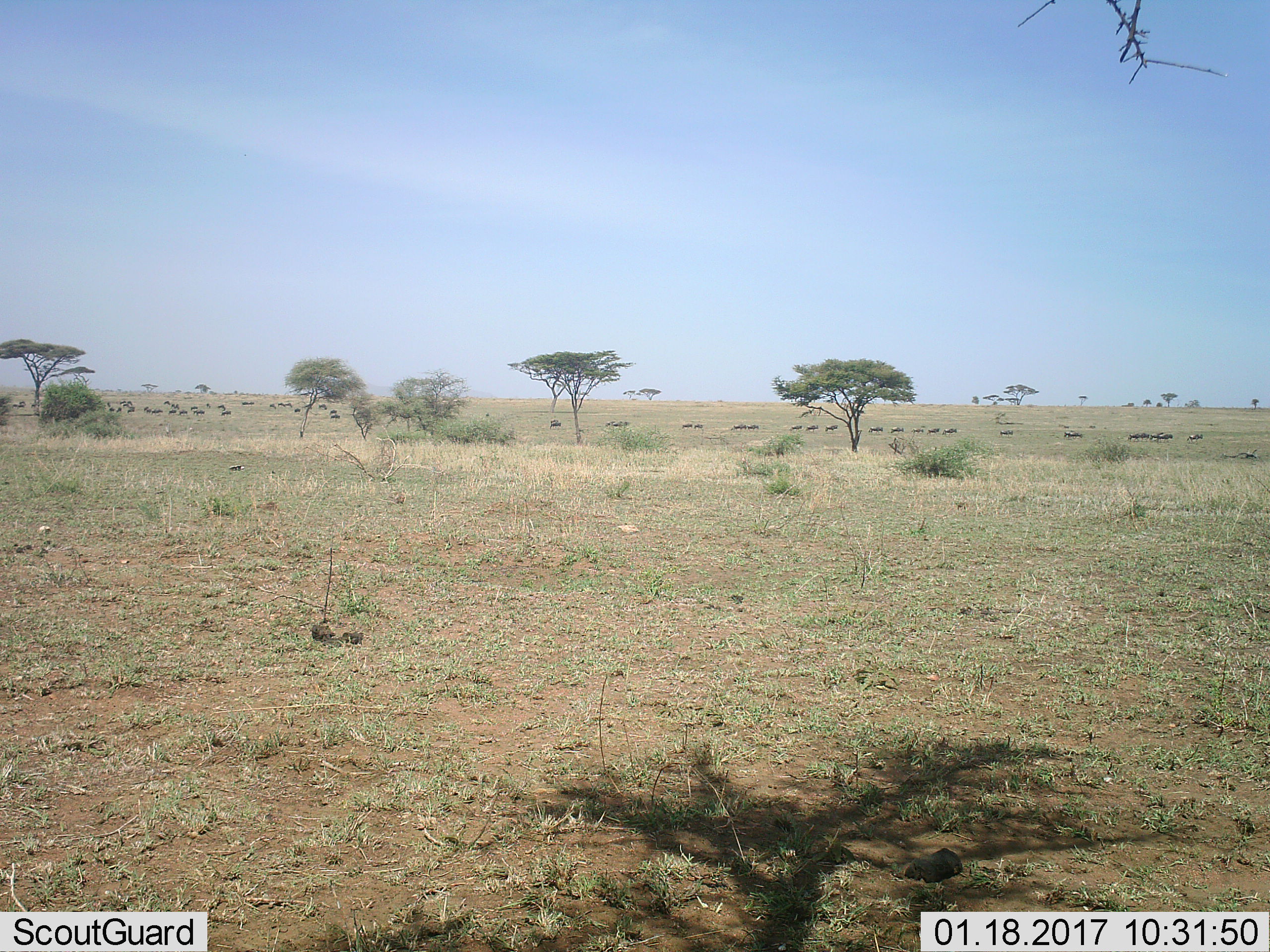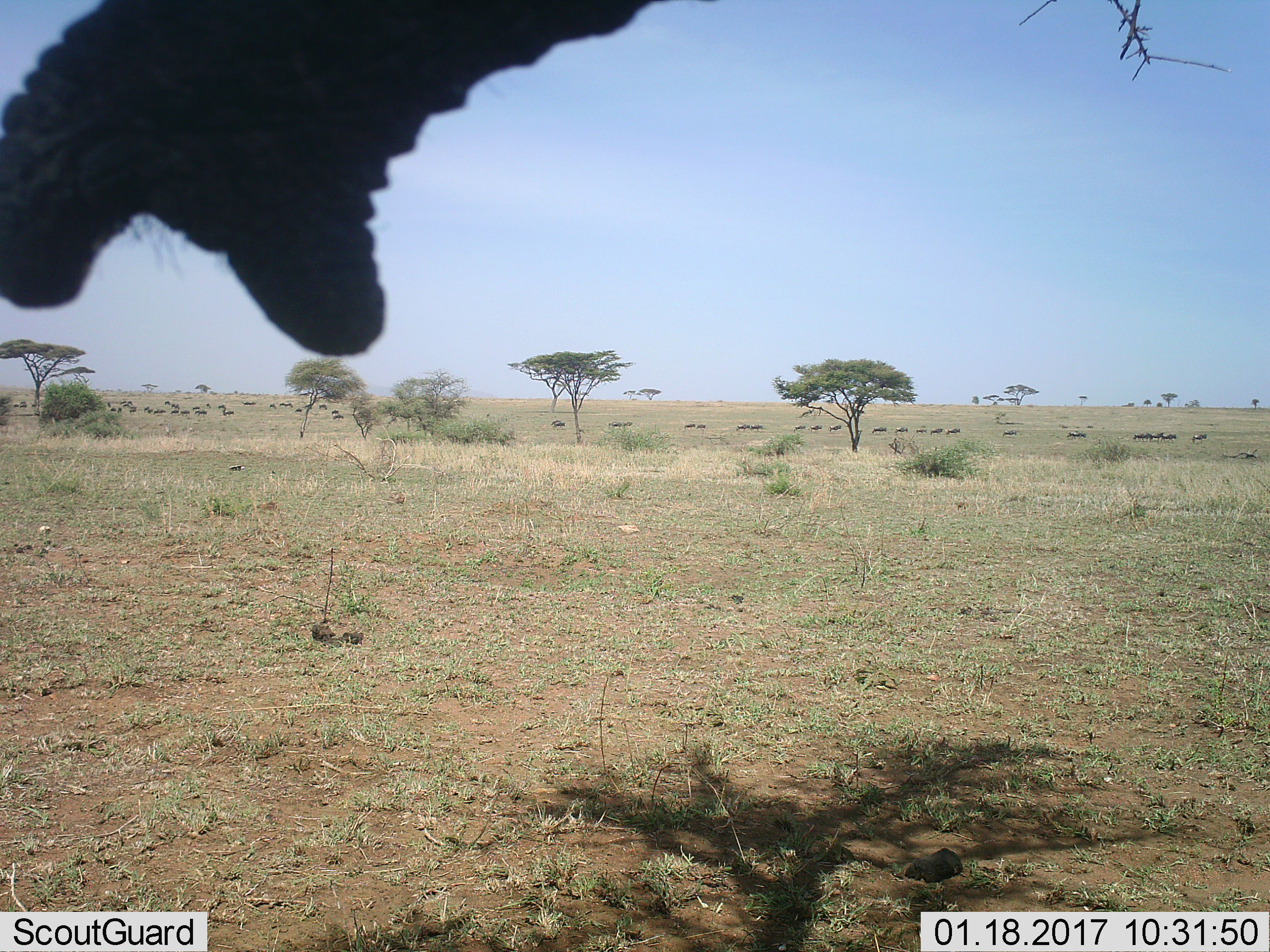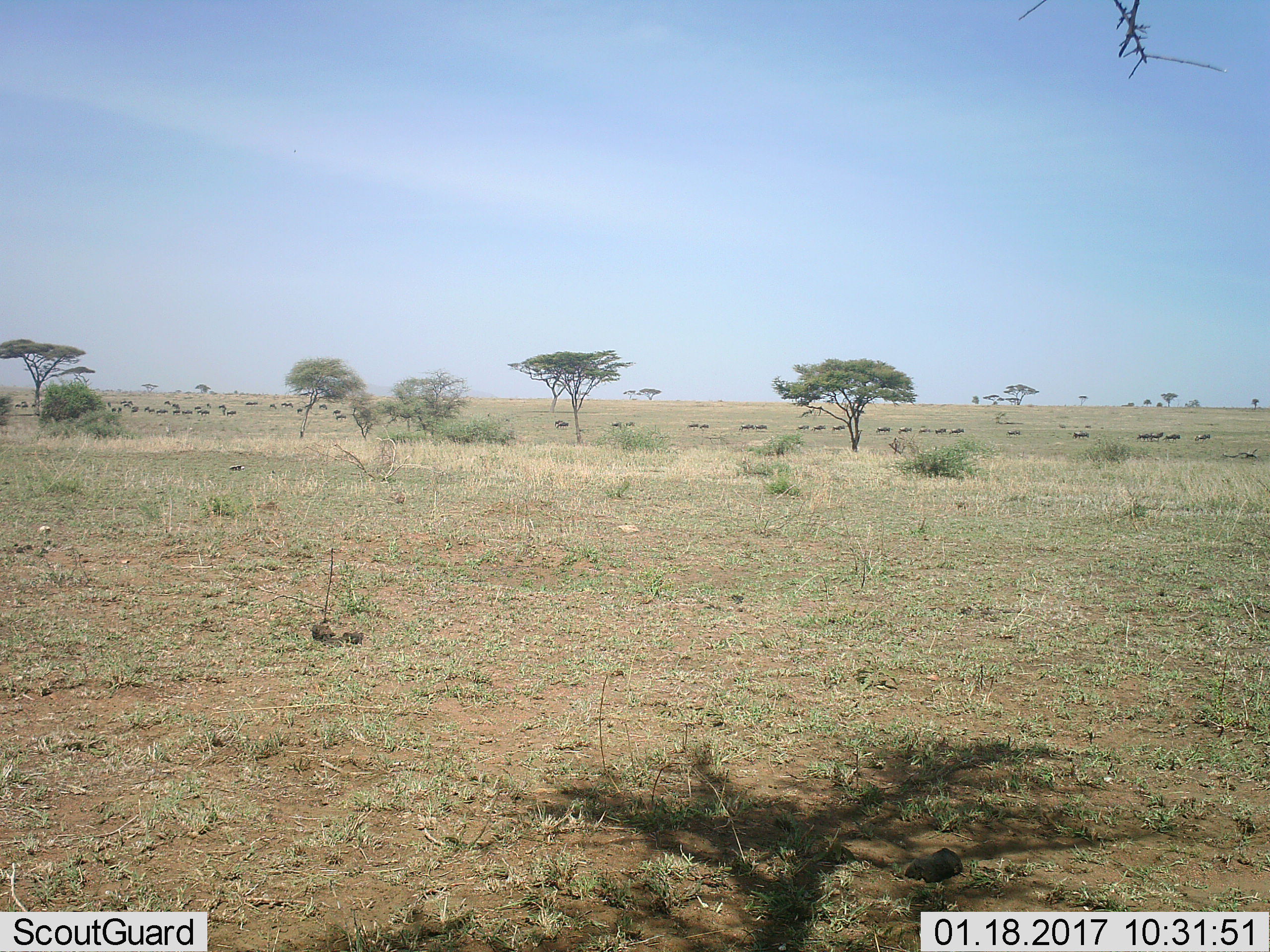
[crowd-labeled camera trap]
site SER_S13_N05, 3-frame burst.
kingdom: Animalia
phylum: Chordata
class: Mammalia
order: Artiodactyla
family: Bovidae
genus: Connochaetes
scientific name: Connochaetes taurinus taurinus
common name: blue wildebeest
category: wildebeestblue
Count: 51+.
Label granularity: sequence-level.